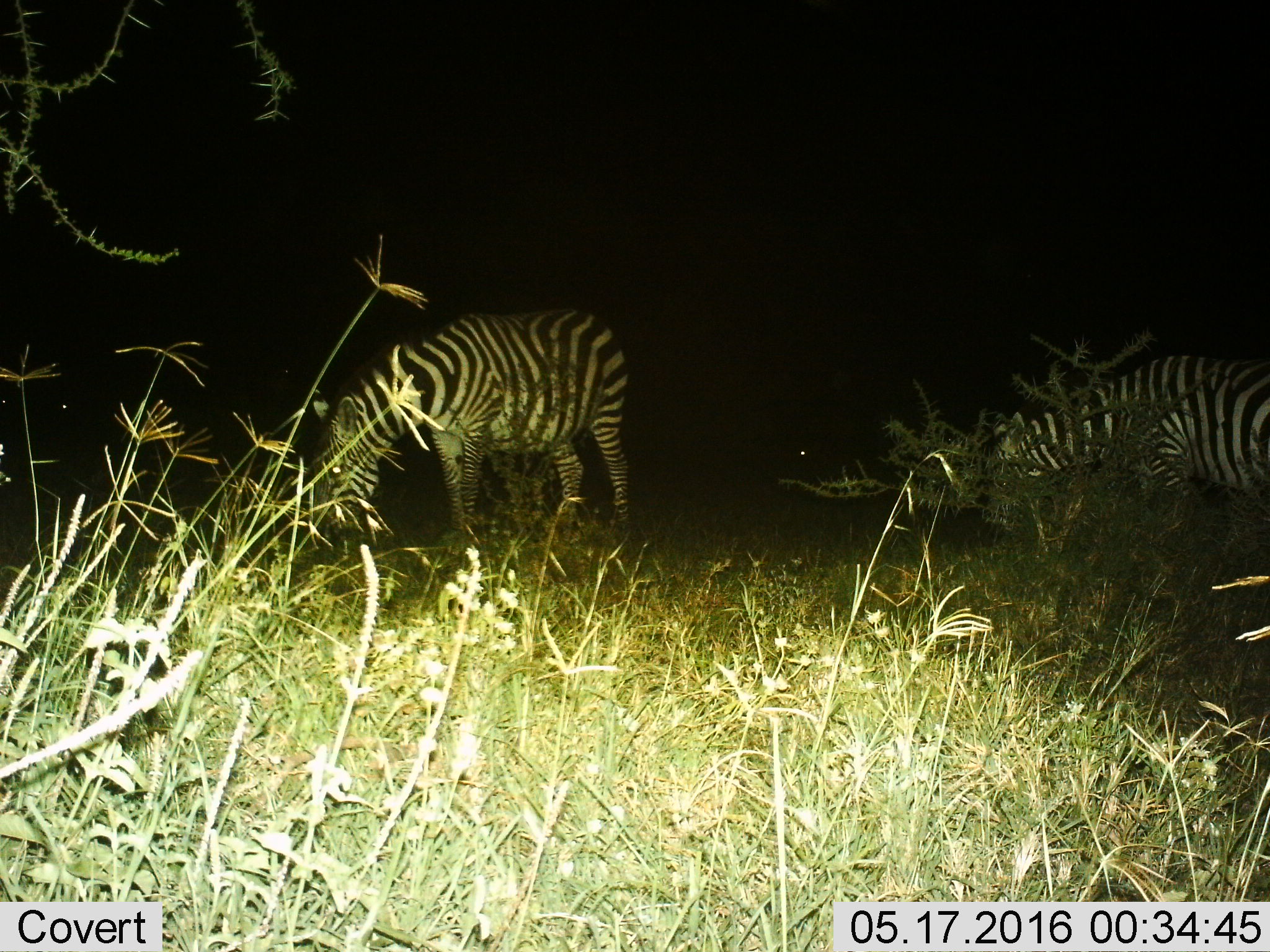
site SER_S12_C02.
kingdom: Animalia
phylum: Chordata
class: Mammalia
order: Perissodactyla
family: Equidae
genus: Equus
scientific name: Equus quagga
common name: plains zebra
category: zebraplains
Zebraplains (plains zebra) (Equus quagga), count 2. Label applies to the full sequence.